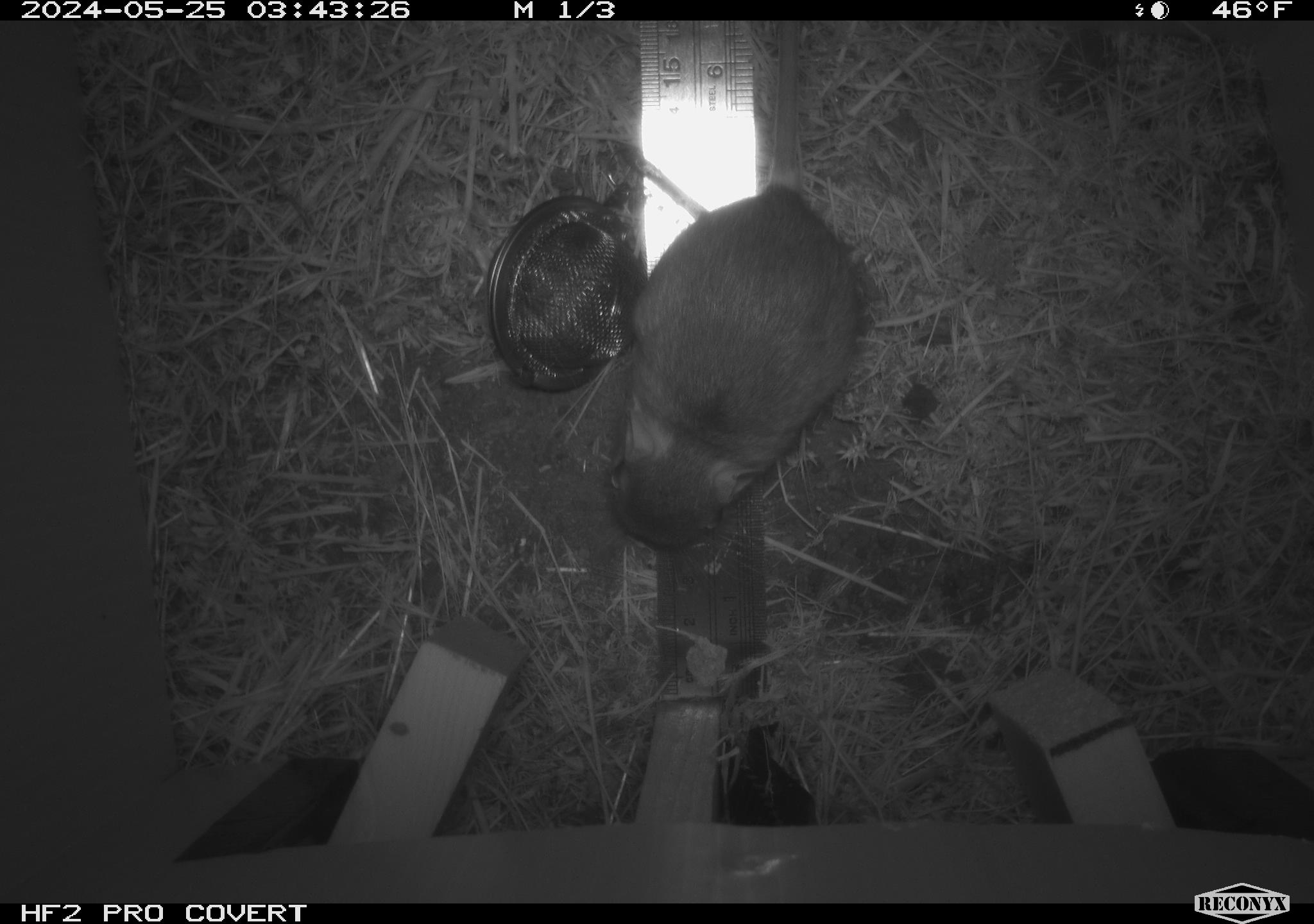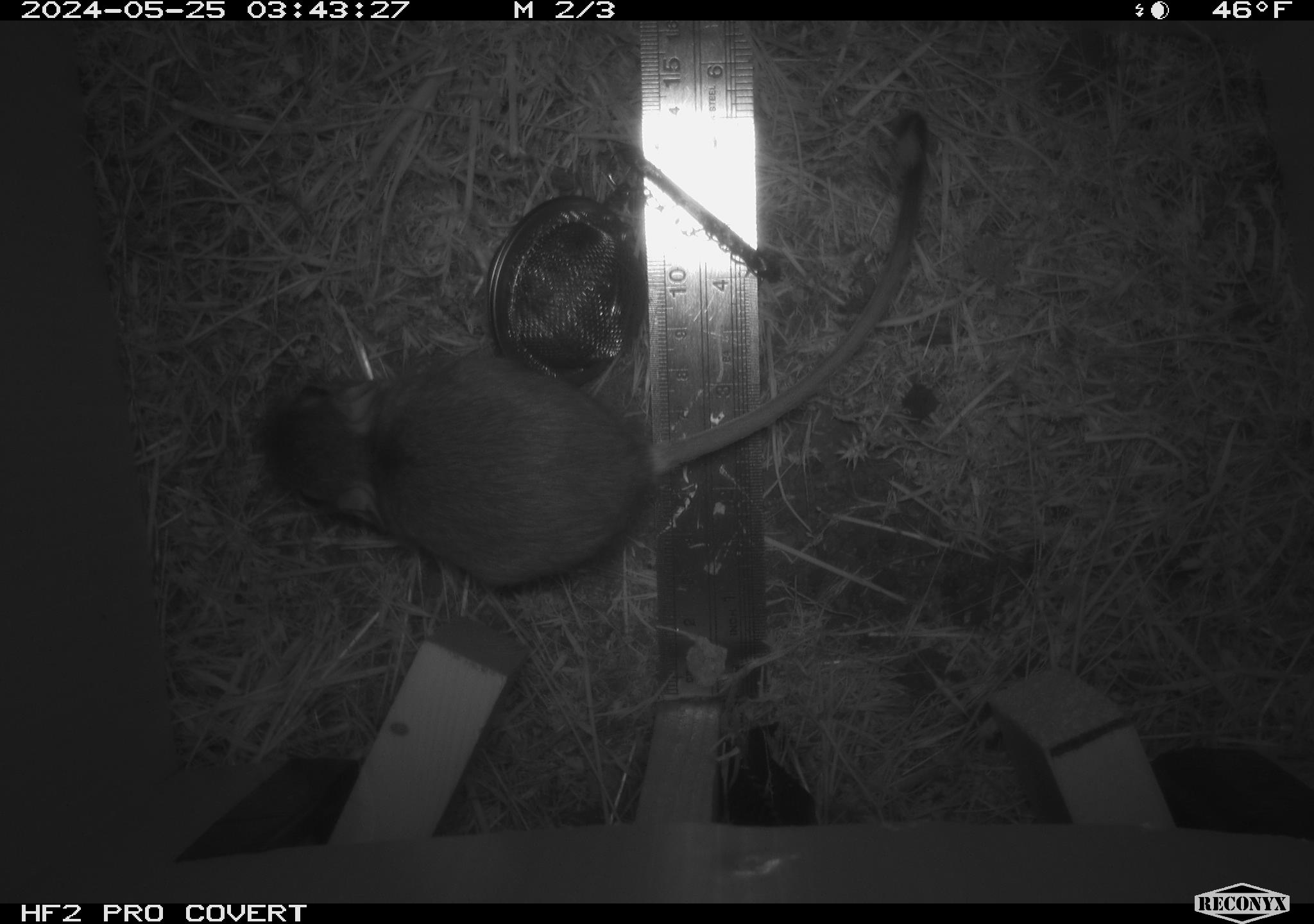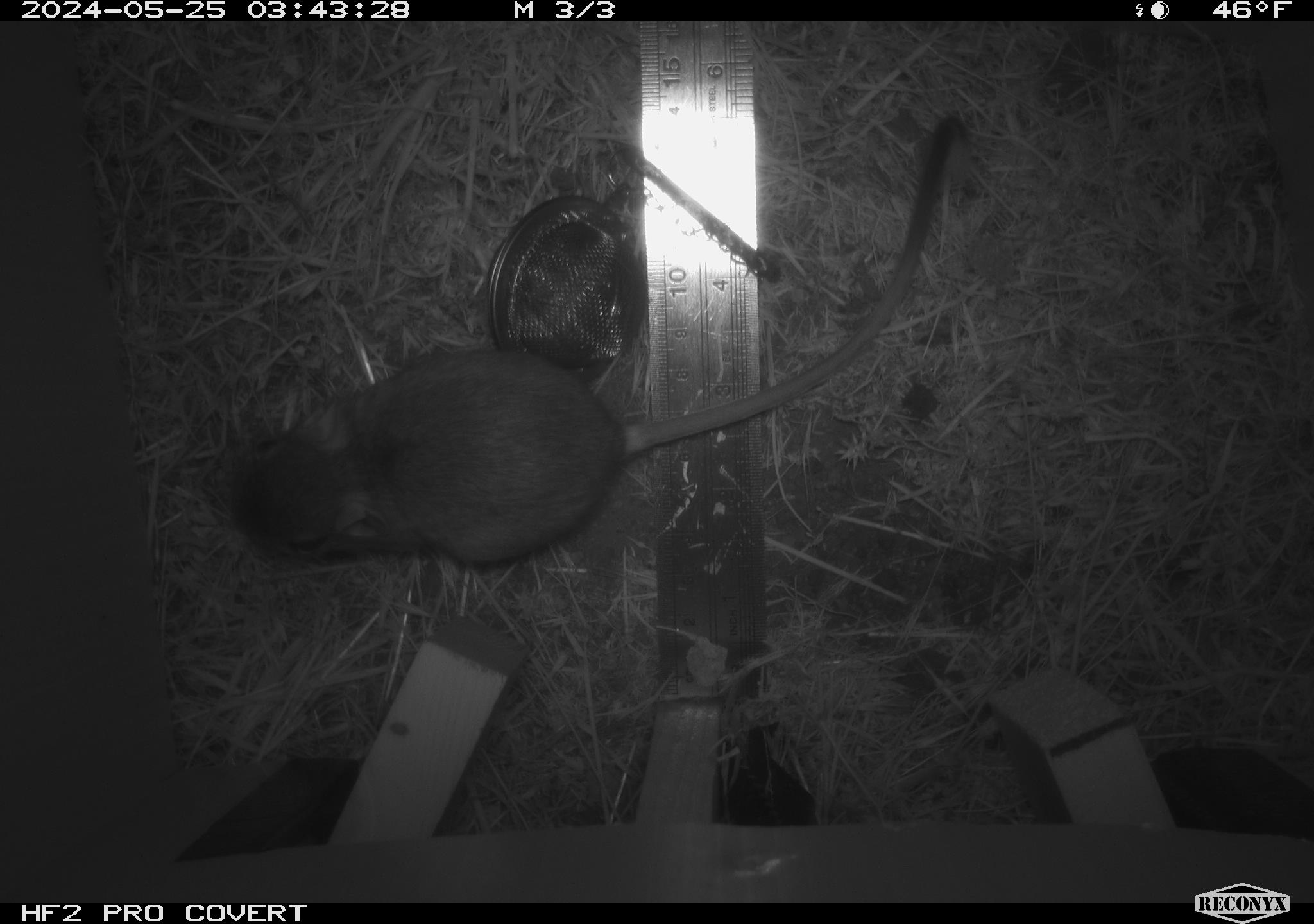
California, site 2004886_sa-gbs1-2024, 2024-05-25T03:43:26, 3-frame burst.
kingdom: Animalia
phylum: Chordata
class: Mammalia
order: Rodentia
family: Heteromyidae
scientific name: Heteromyidae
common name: kangaroo rats and pocket mice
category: heteromyidae family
Heteromyidae family (kangaroo rats and pocket mice) (Heteromyidae).